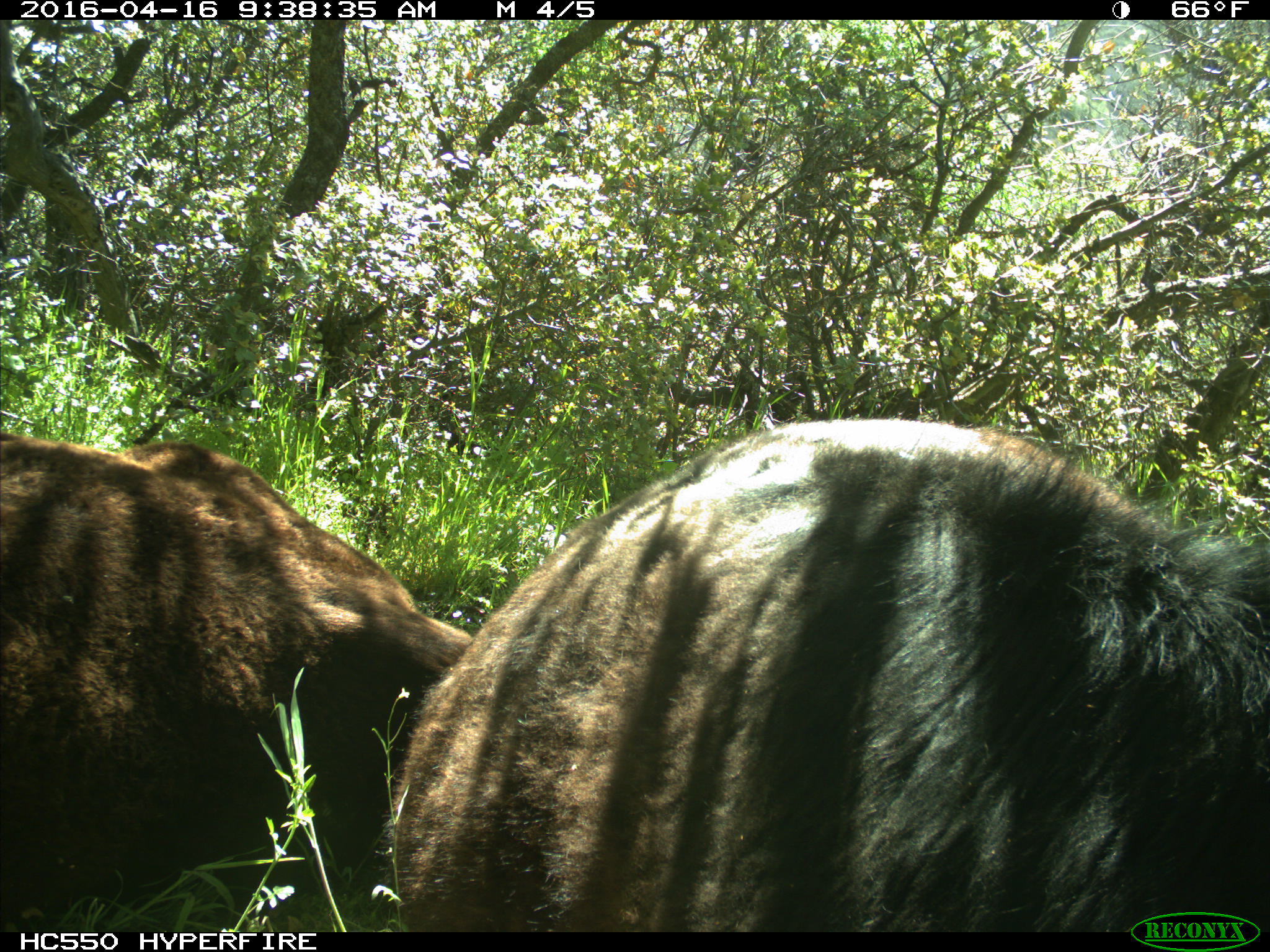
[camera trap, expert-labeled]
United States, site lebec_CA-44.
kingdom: Animalia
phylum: Chordata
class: Mammalia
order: Artiodactyla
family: Bovidae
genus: Bos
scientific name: Bos taurus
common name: domestic cow